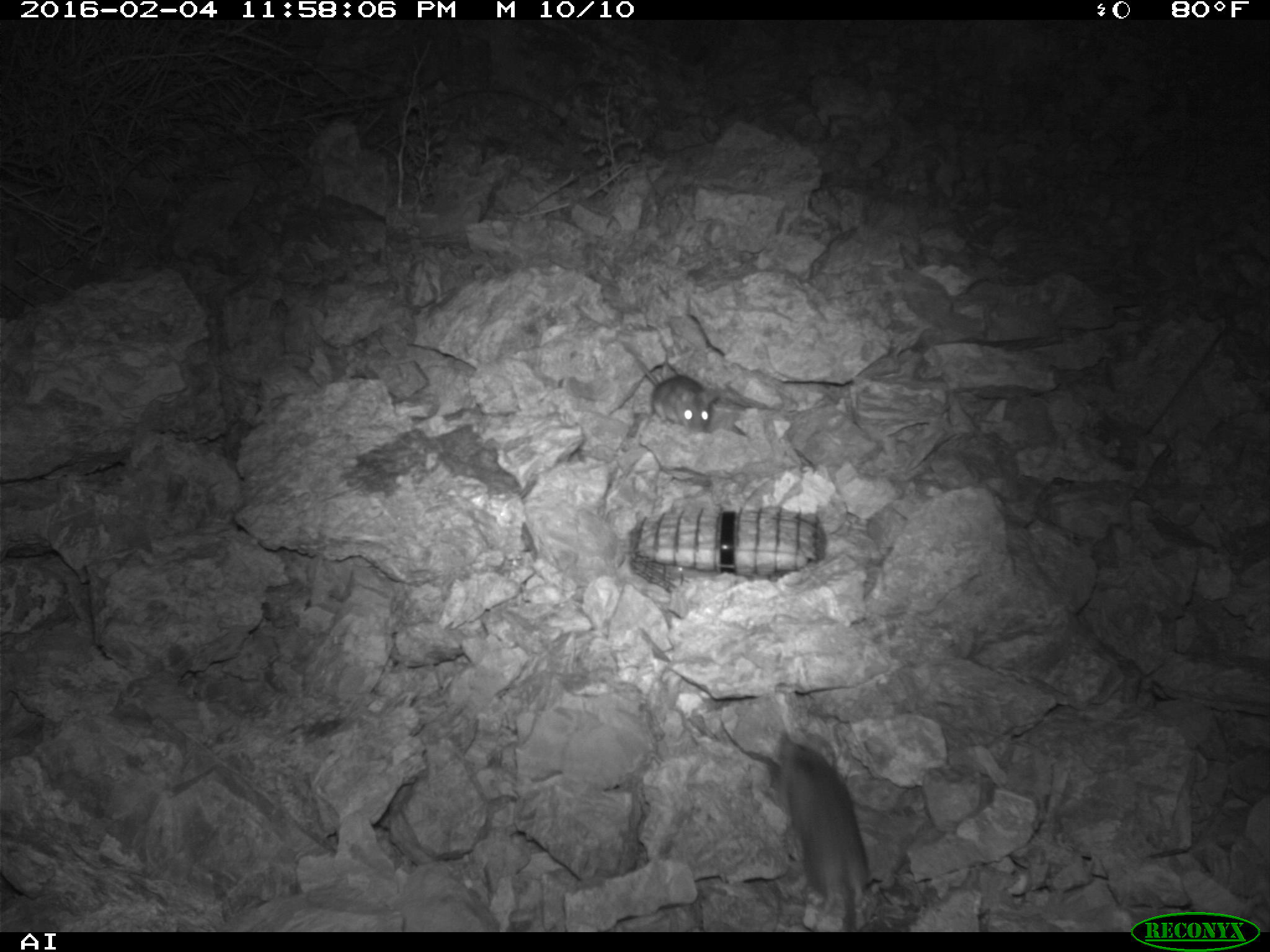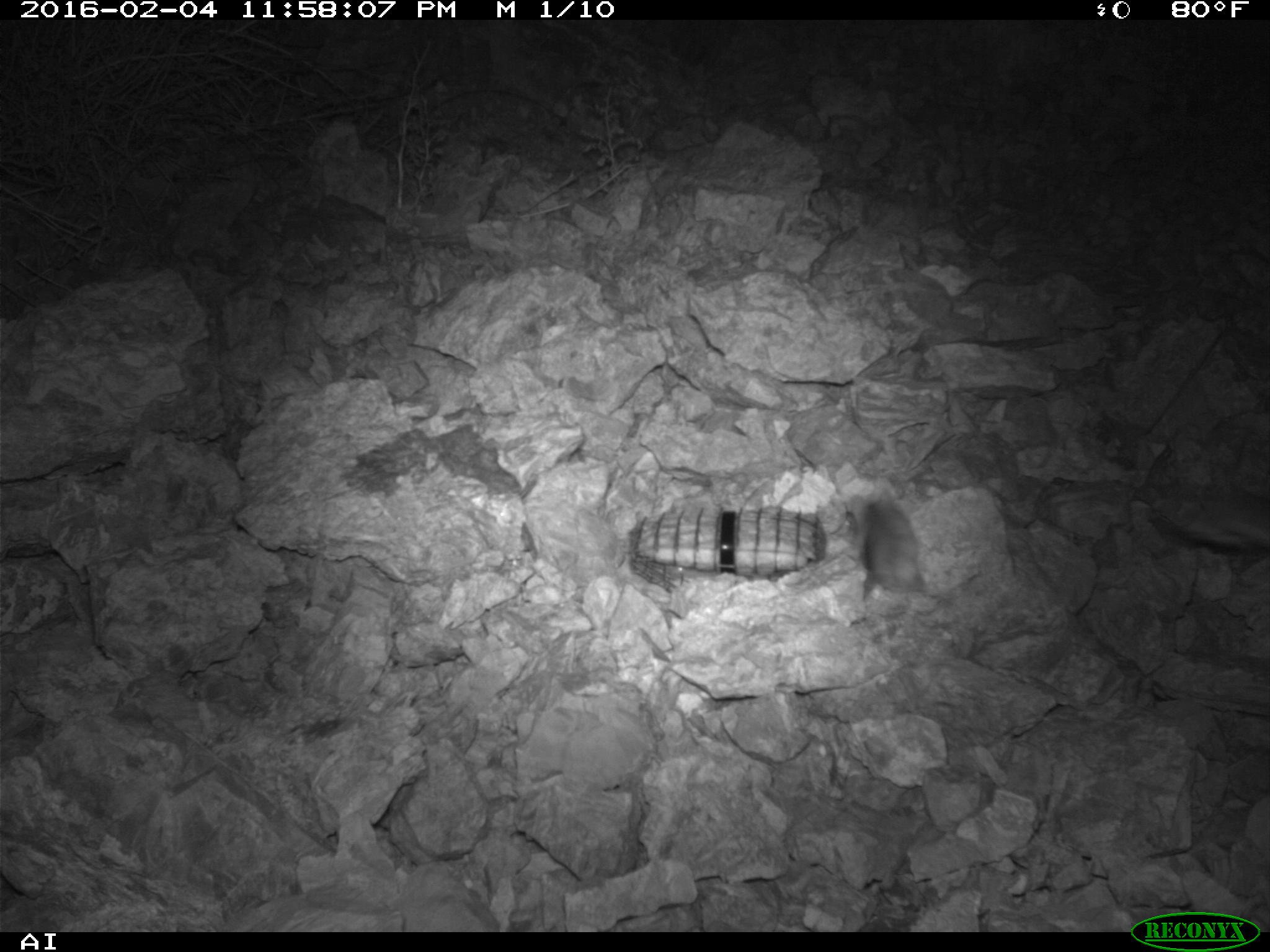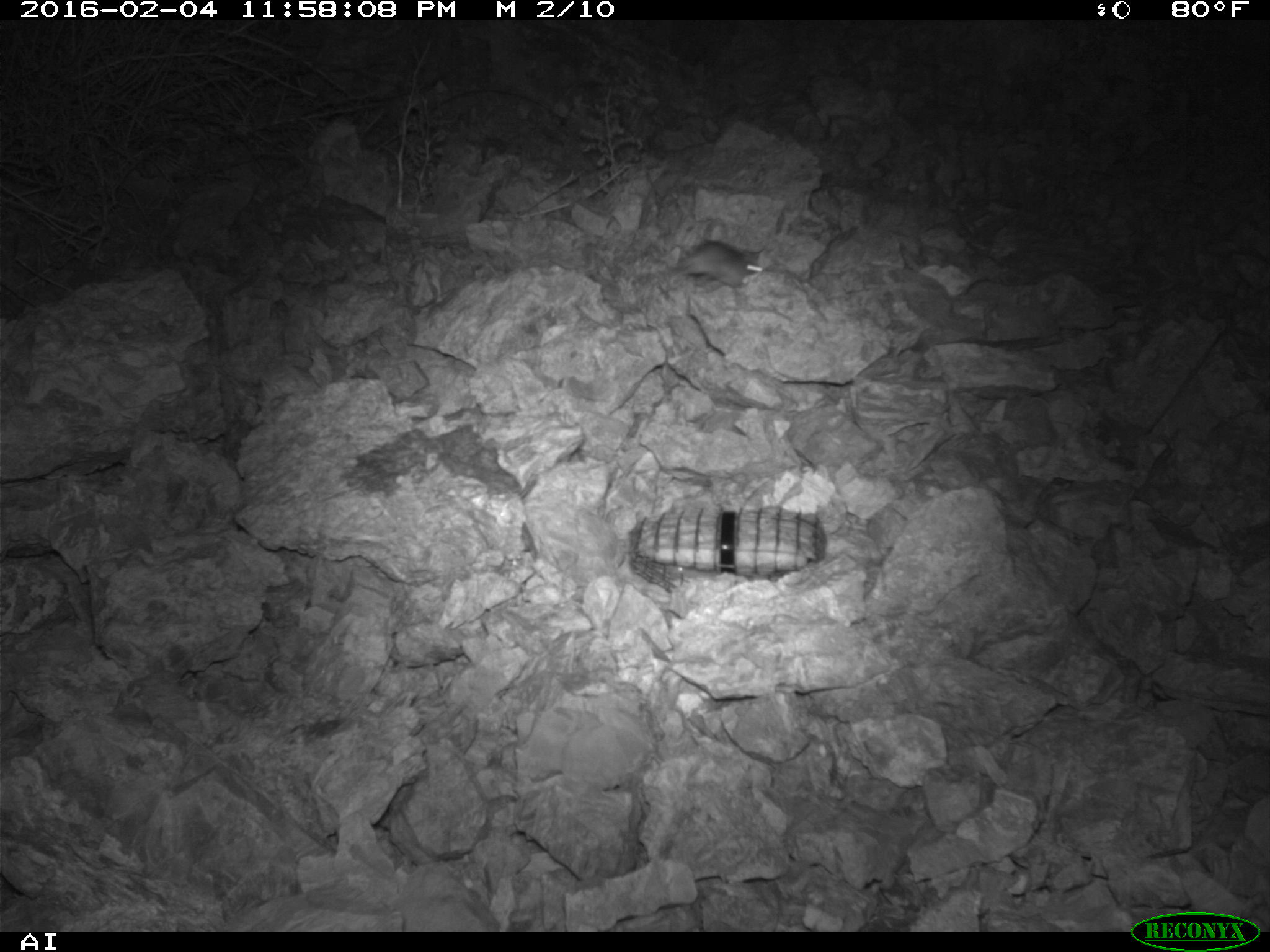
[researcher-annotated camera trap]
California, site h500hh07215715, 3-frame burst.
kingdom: Animalia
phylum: Chordata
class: Mammalia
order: Rodentia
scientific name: Rodentia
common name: rodent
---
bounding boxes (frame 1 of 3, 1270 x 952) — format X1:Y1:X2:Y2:
rodent: 776:730:871:932; 626:347:719:431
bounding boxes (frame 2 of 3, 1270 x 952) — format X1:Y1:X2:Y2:
rodent: 1056:479:1269:551; 849:489:925:598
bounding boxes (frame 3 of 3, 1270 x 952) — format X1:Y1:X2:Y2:
rodent: 675:240:764:289